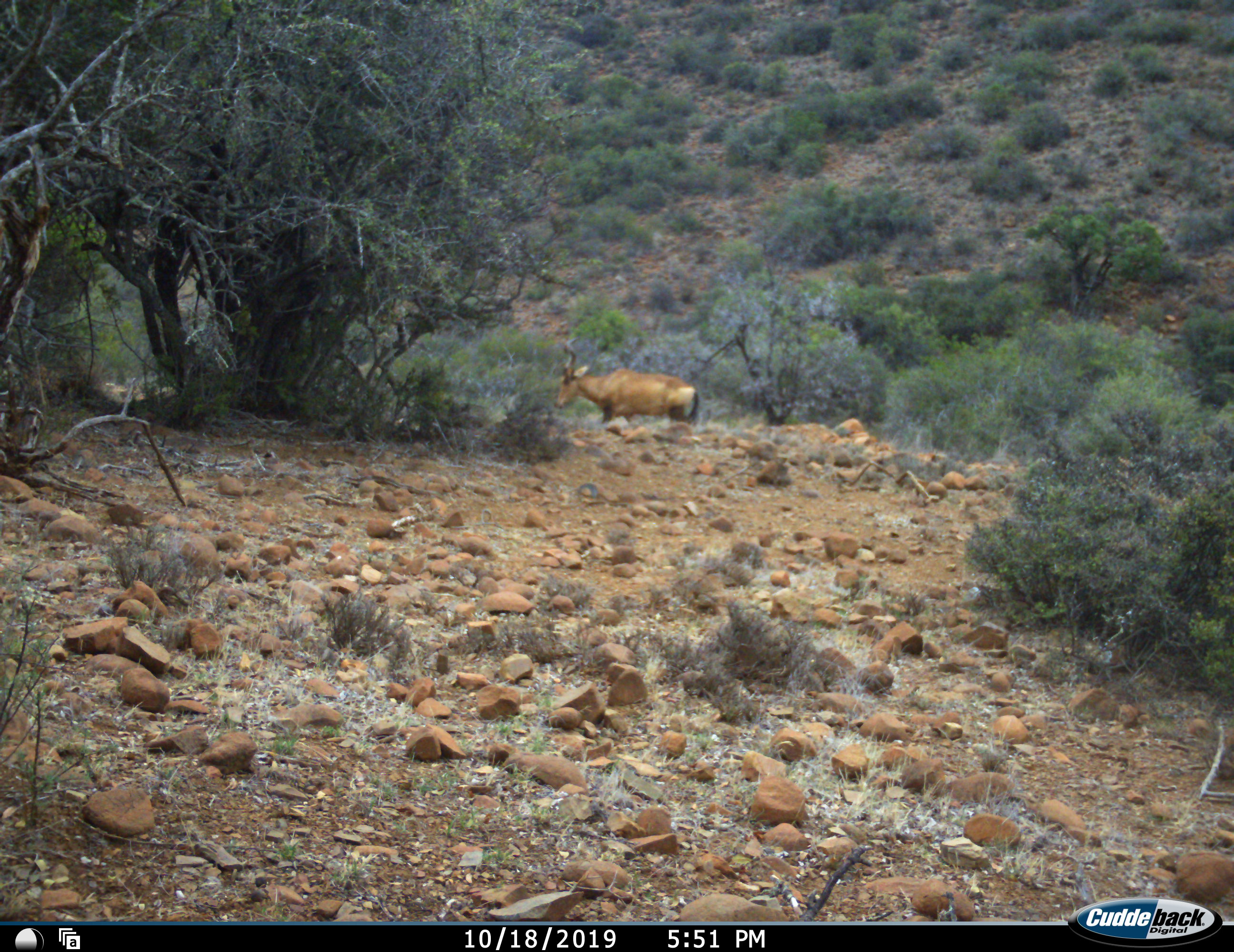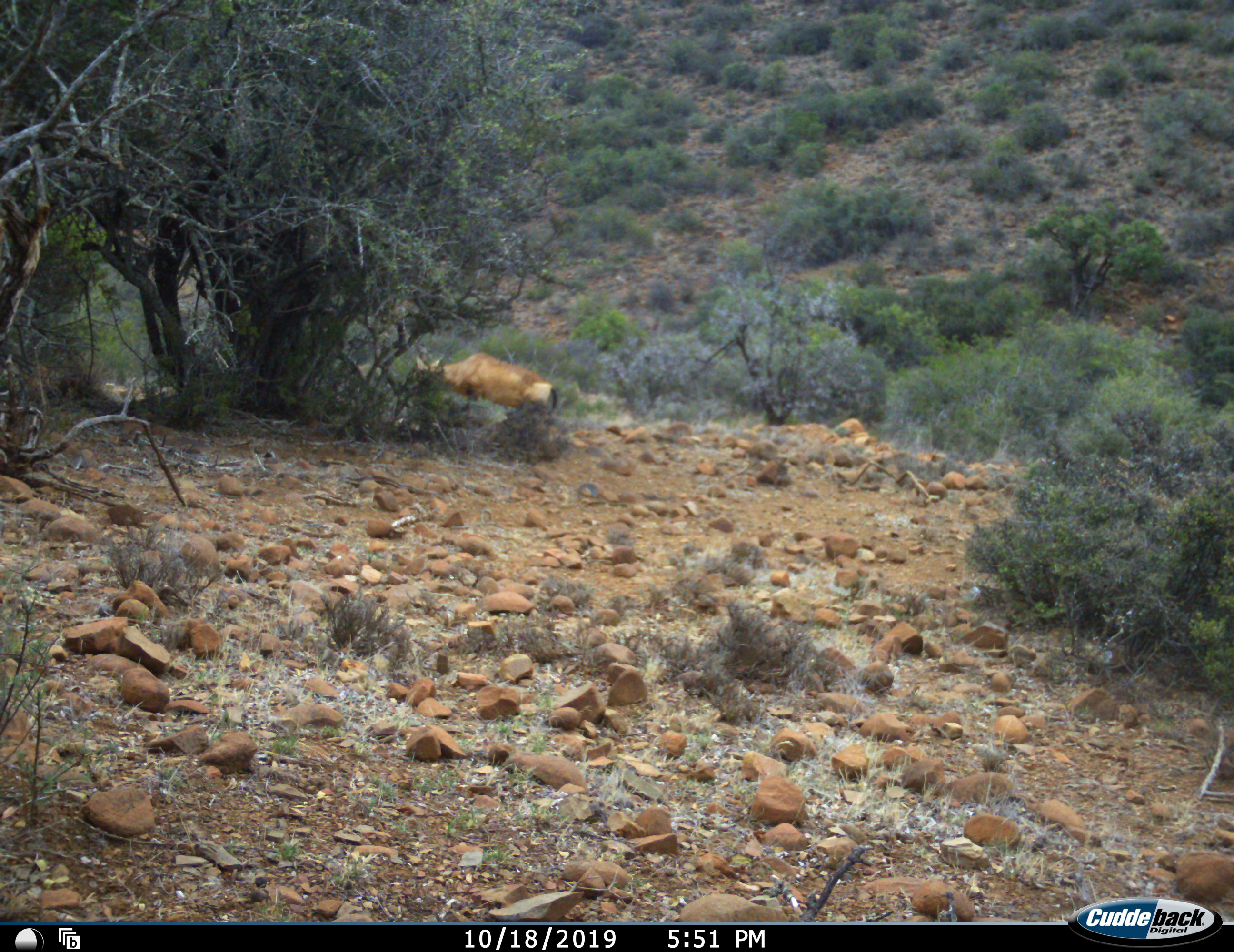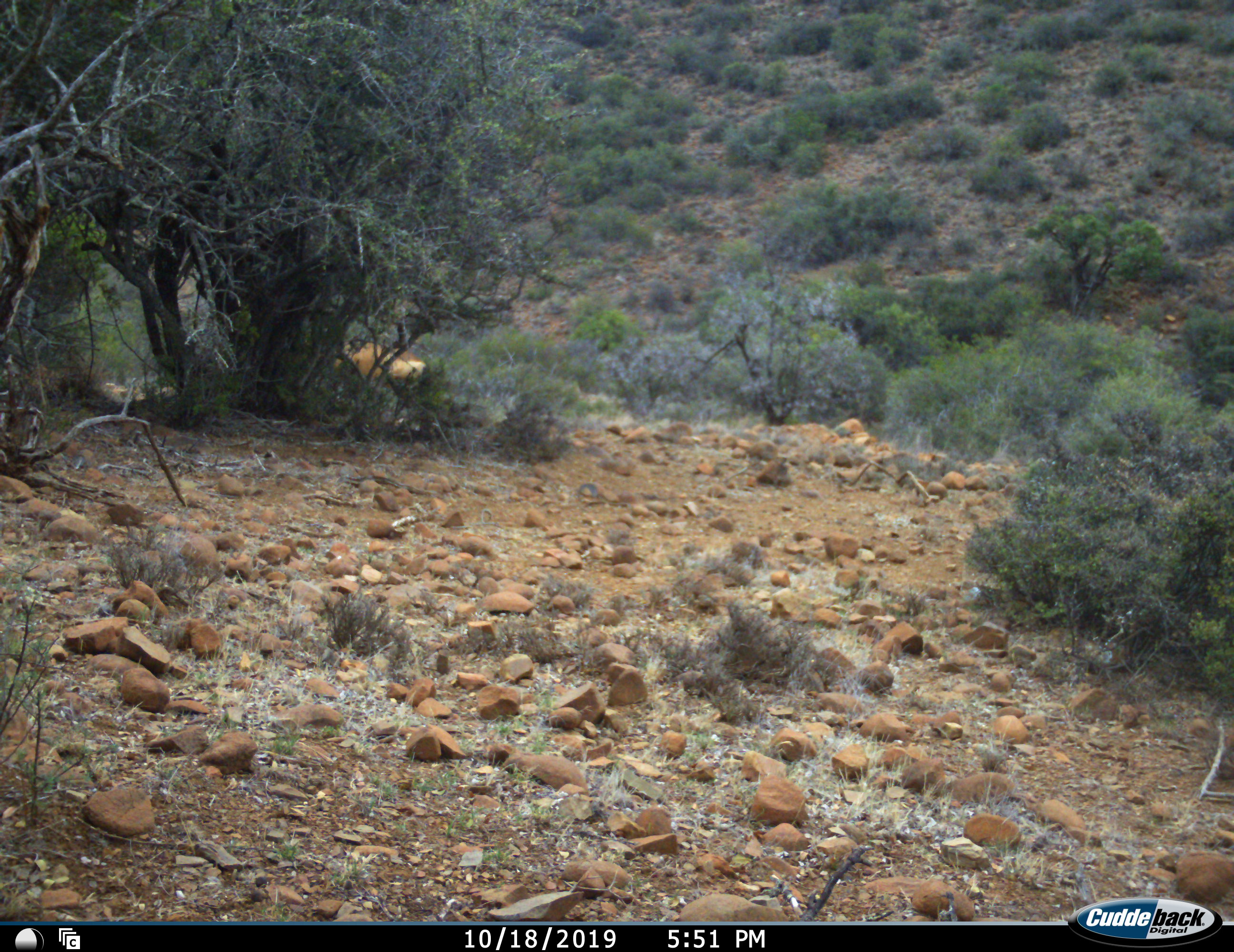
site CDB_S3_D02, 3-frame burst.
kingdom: Animalia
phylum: Chordata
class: Mammalia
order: Artiodactyla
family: Bovidae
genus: Alcelaphus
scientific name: Alcelaphus buselaphus caama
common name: red hartebeest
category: hartebeestred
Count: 1.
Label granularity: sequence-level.